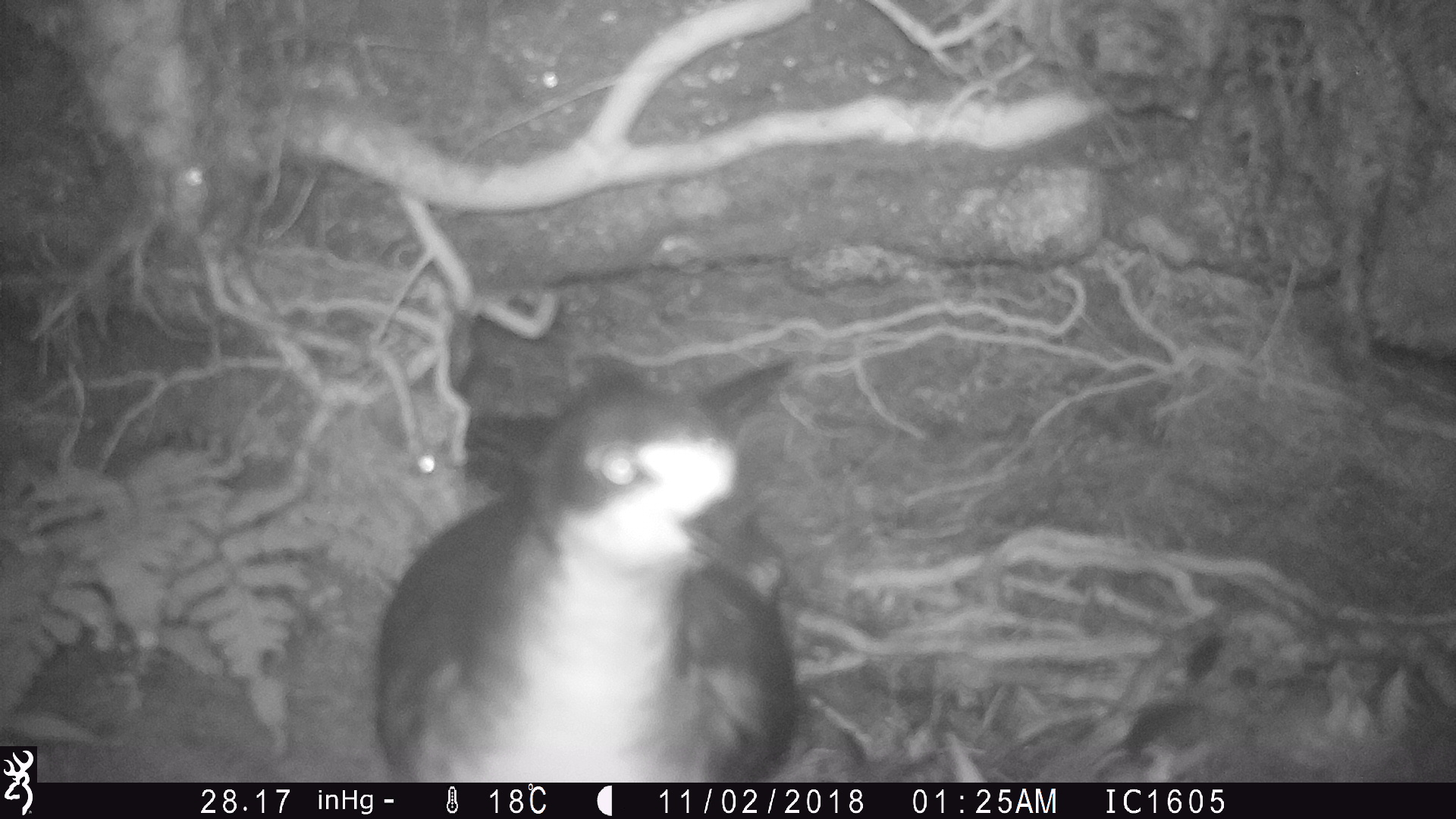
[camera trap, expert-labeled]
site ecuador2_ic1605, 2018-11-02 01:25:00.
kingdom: Animalia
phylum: Chordata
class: Aves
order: Procellariiformes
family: Procellariidae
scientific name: Procellariidae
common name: petrel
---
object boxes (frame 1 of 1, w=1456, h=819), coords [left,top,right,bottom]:
petrel: [369,347,805,780]